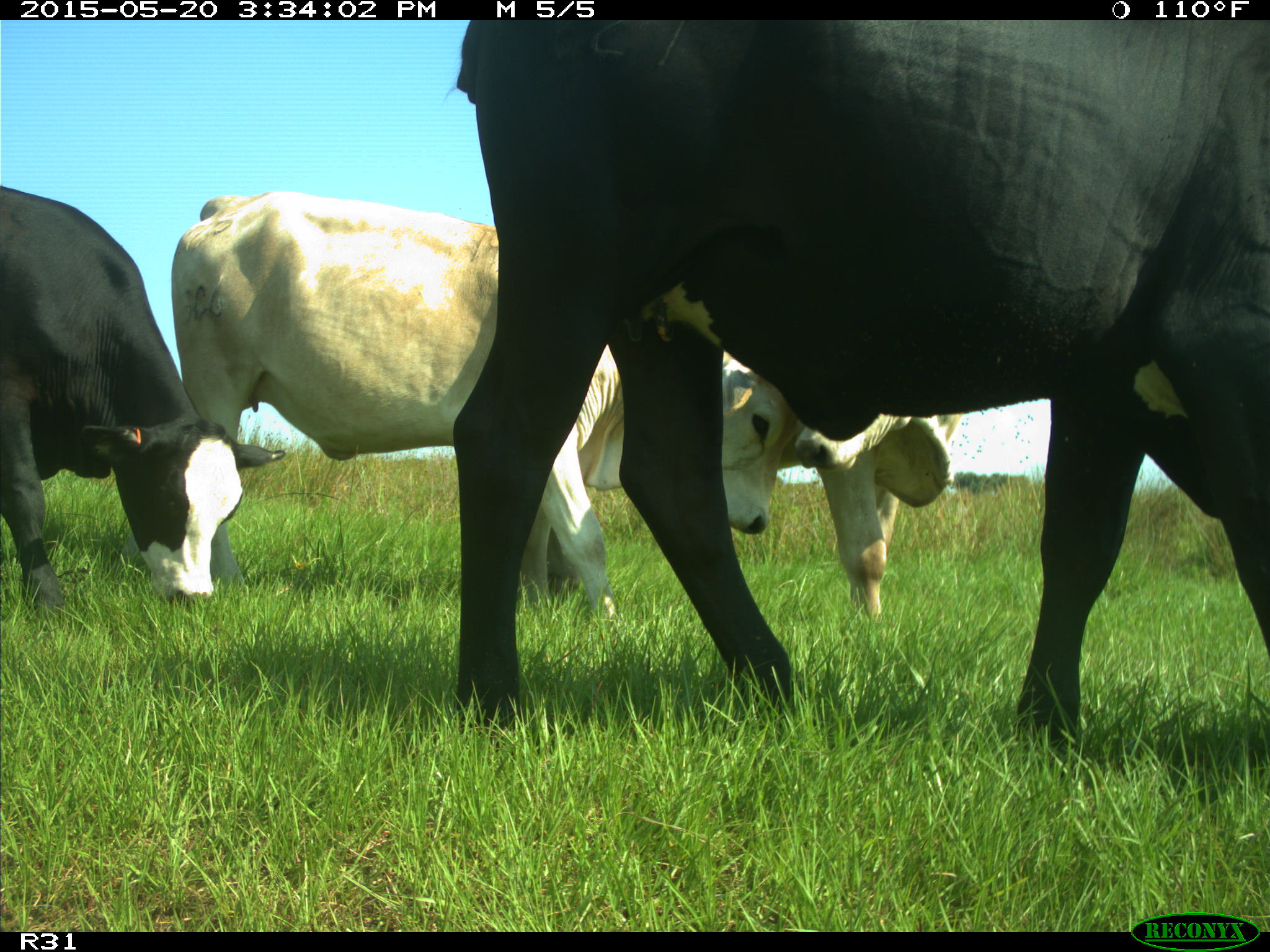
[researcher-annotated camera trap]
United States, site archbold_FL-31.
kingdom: Animalia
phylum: Chordata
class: Mammalia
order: Artiodactyla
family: Bovidae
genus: Bos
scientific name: Bos taurus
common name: domestic cow